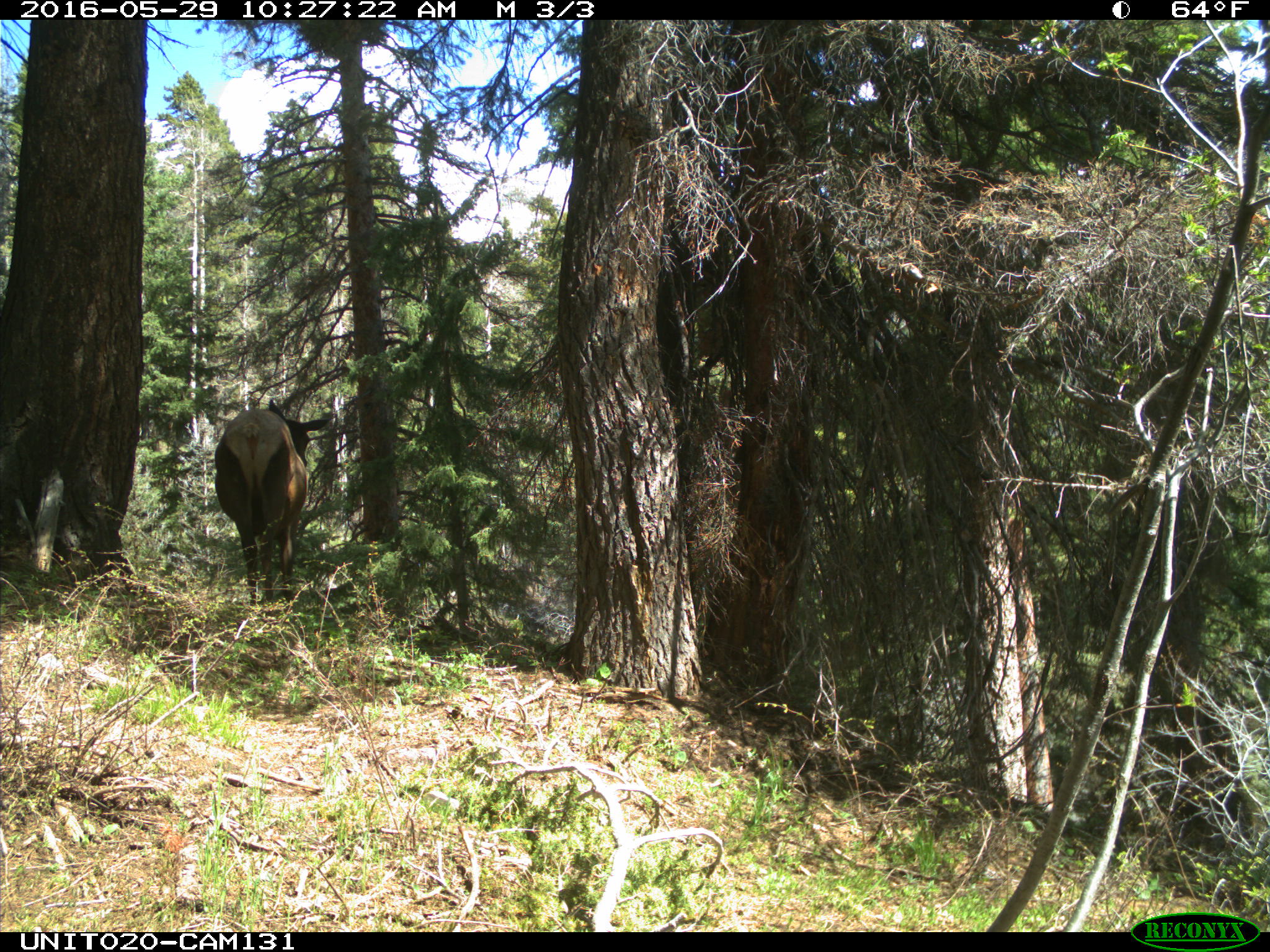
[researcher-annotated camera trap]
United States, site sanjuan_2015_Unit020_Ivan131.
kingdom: Animalia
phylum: Chordata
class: Mammalia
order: Artiodactyla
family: Cervidae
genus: Cervus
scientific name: Cervus elaphus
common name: red deer